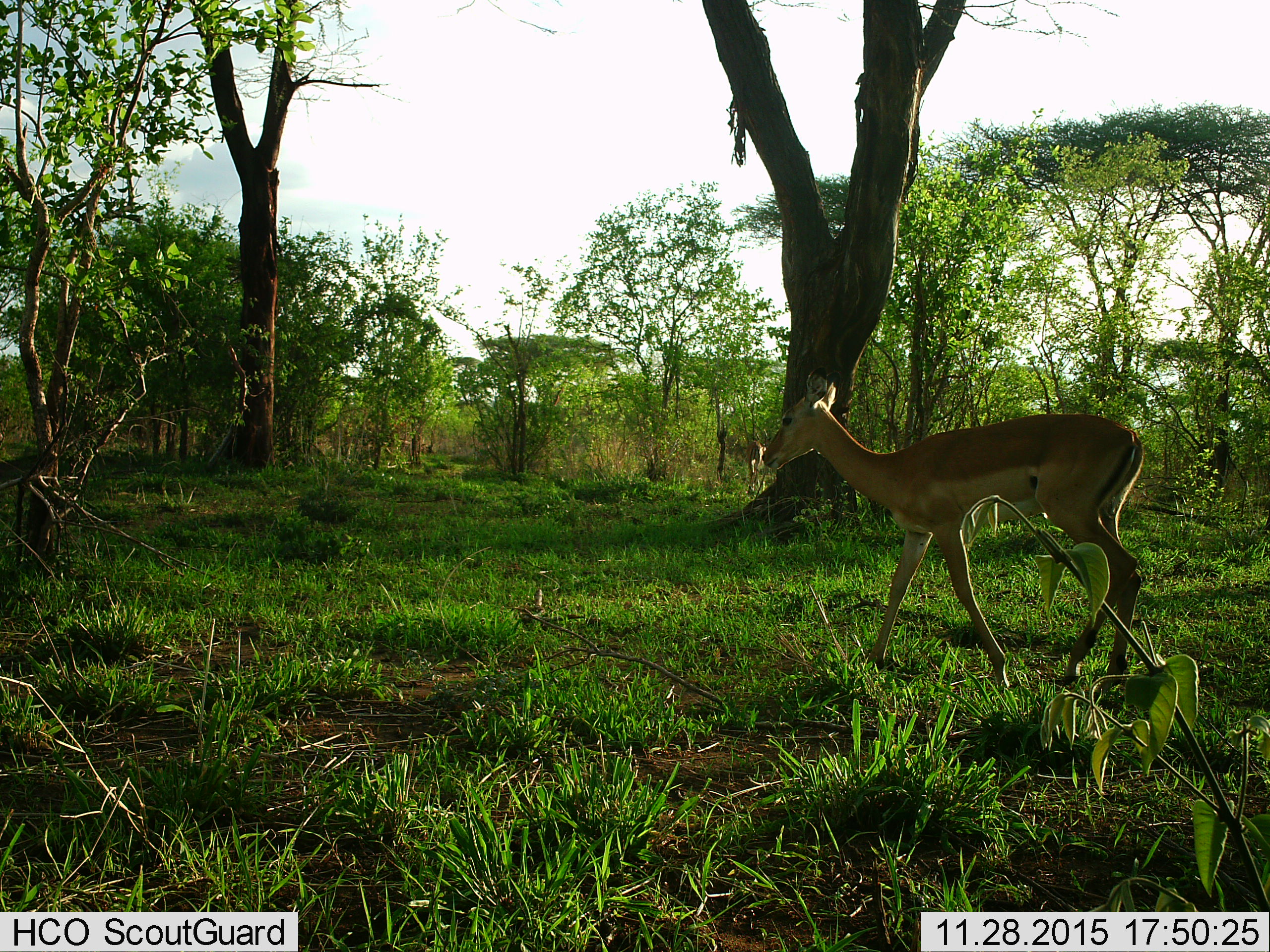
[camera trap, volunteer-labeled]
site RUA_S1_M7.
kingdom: Animalia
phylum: Chordata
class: Mammalia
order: Artiodactyla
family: Bovidae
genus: Aepyceros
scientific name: Aepyceros melampus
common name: impala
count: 1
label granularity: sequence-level